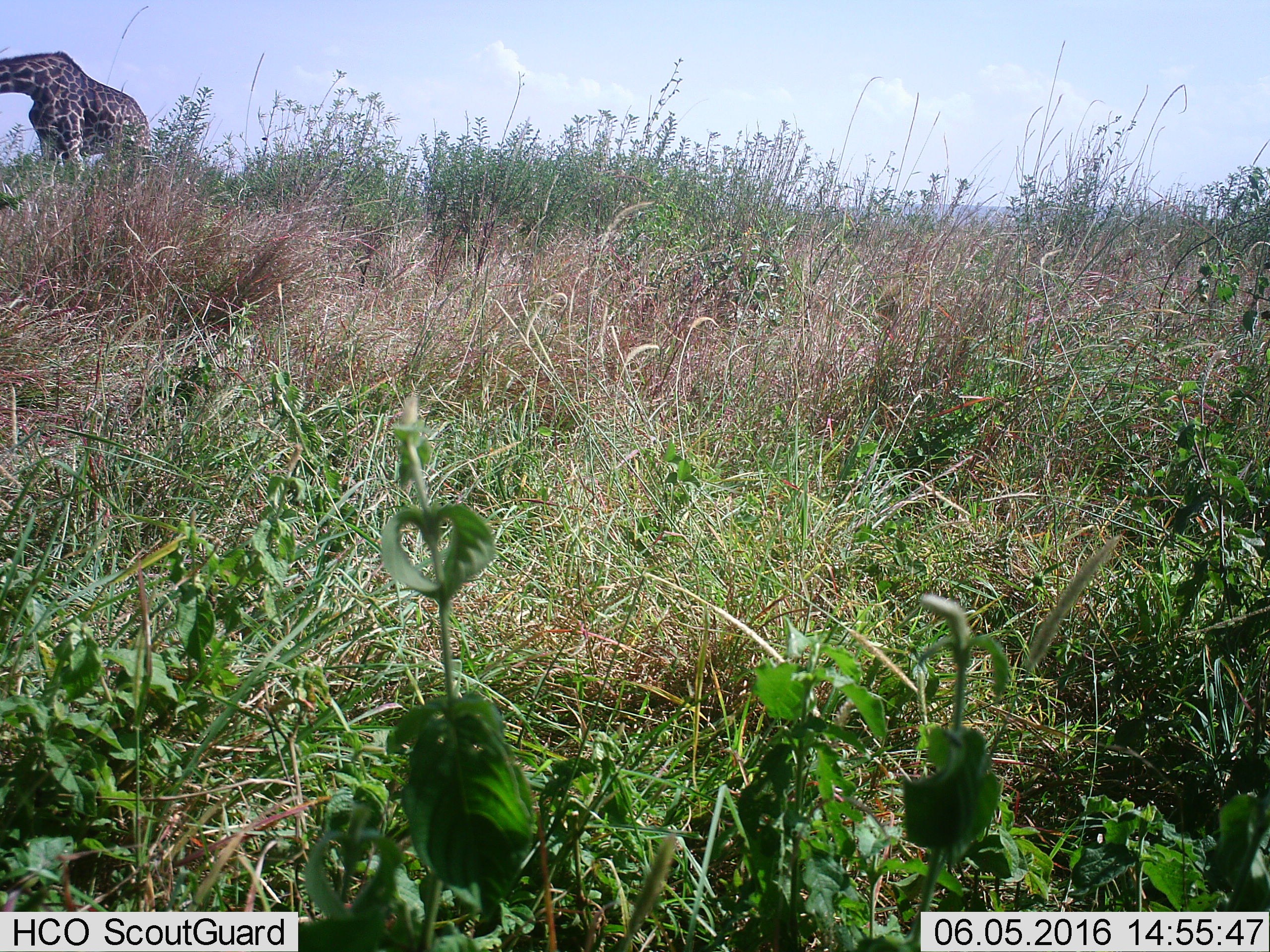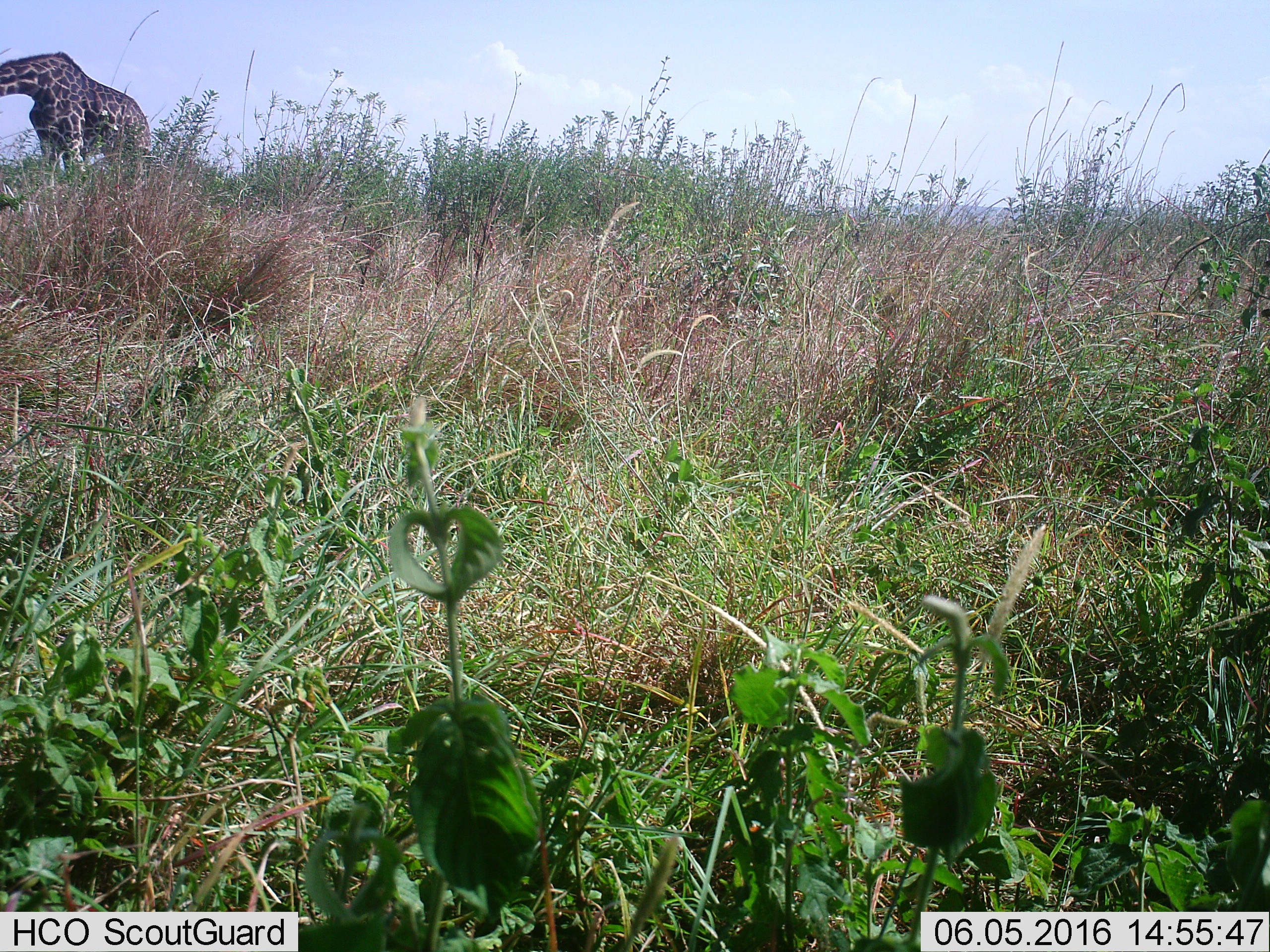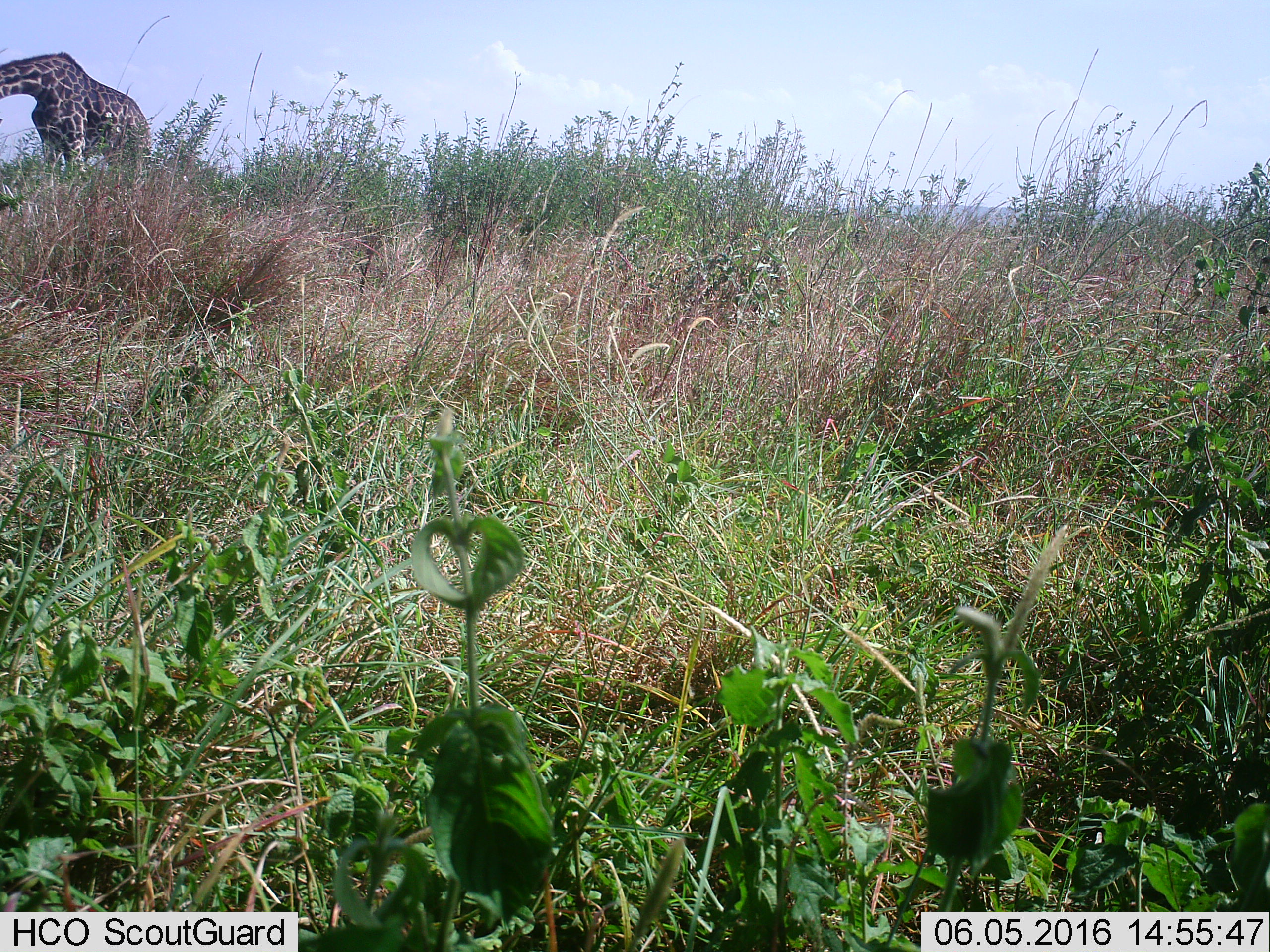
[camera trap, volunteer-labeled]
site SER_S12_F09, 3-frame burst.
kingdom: Animalia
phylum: Chordata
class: Mammalia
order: Artiodactyla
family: Giraffidae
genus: Giraffa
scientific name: Giraffa camelopardalis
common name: giraffe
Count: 1.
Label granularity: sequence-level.